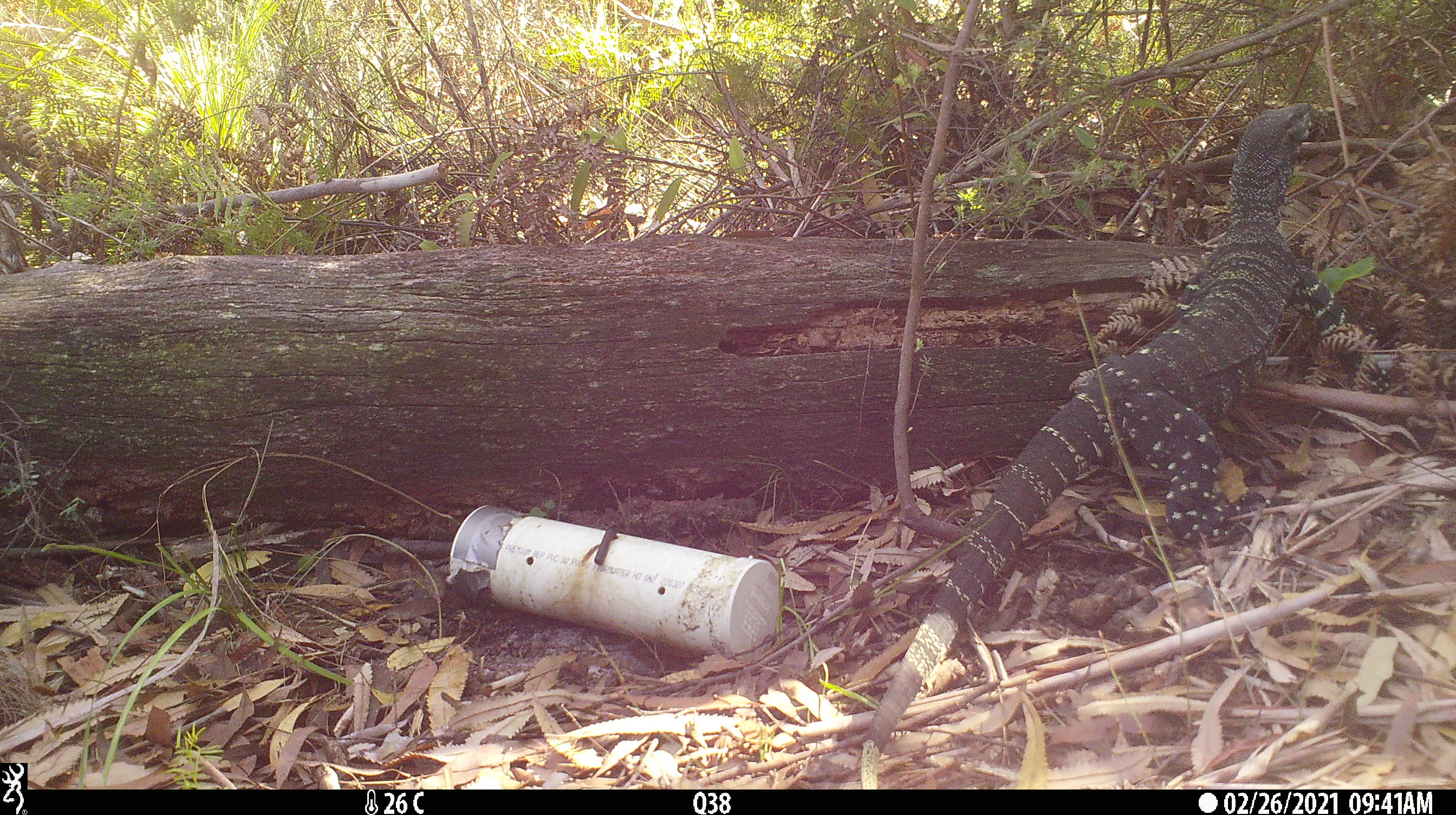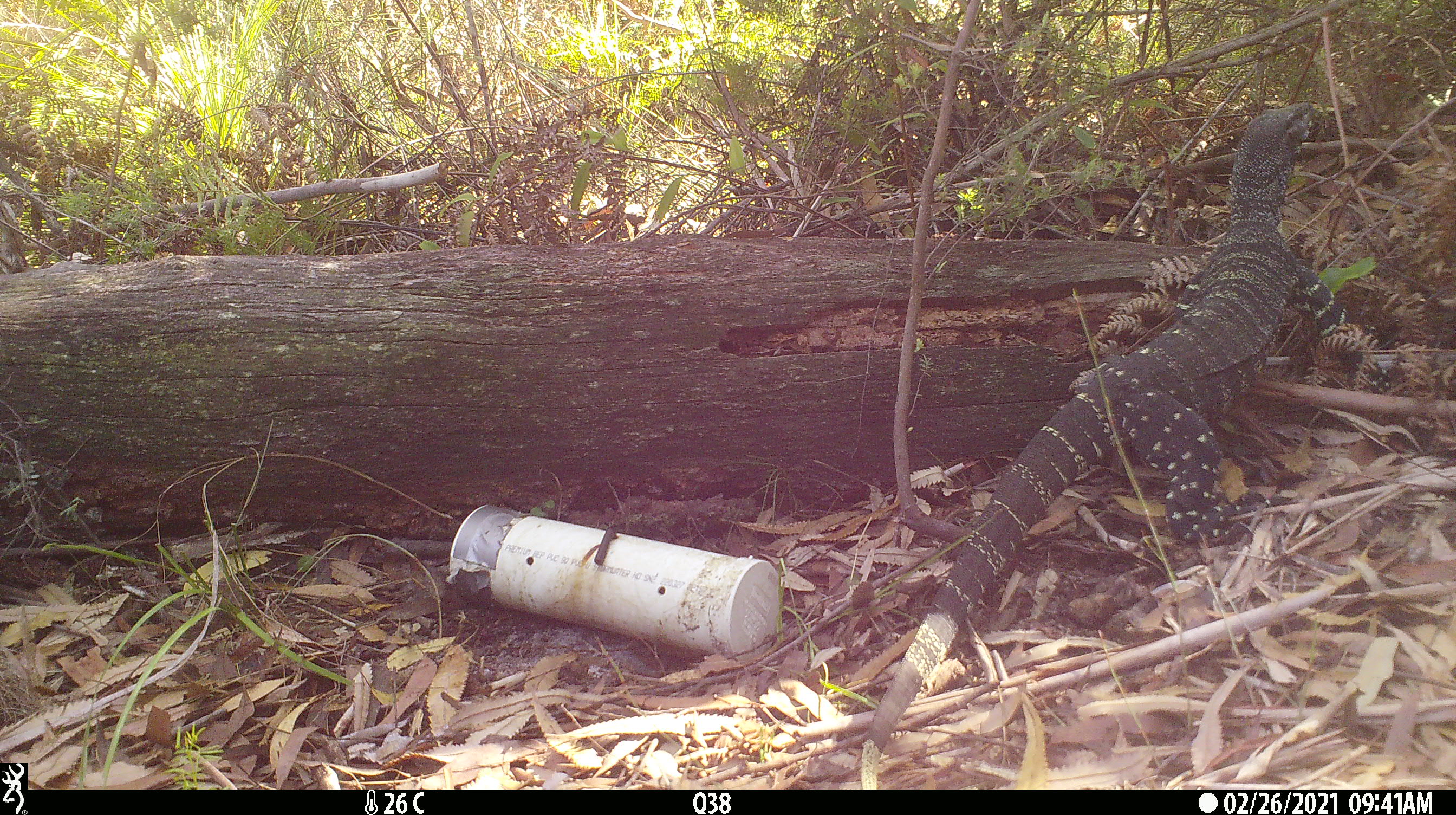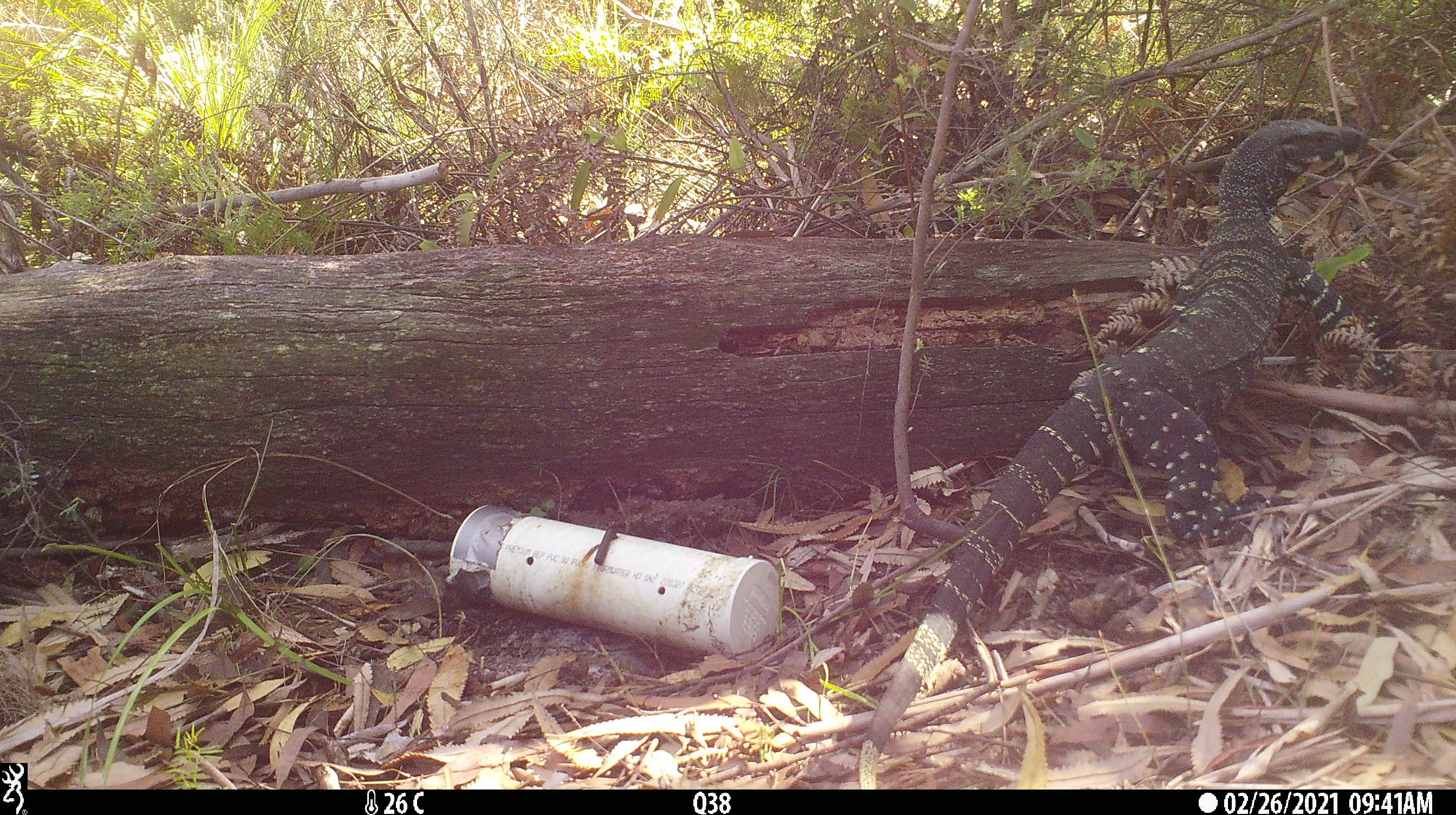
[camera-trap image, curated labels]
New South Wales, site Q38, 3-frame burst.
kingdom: Animalia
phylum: Chordata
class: Reptilia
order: Squamata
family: Varanidae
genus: Varanus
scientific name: Varanus varius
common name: lace monitor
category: goanna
Goanna (lace monitor) (Varanus varius).